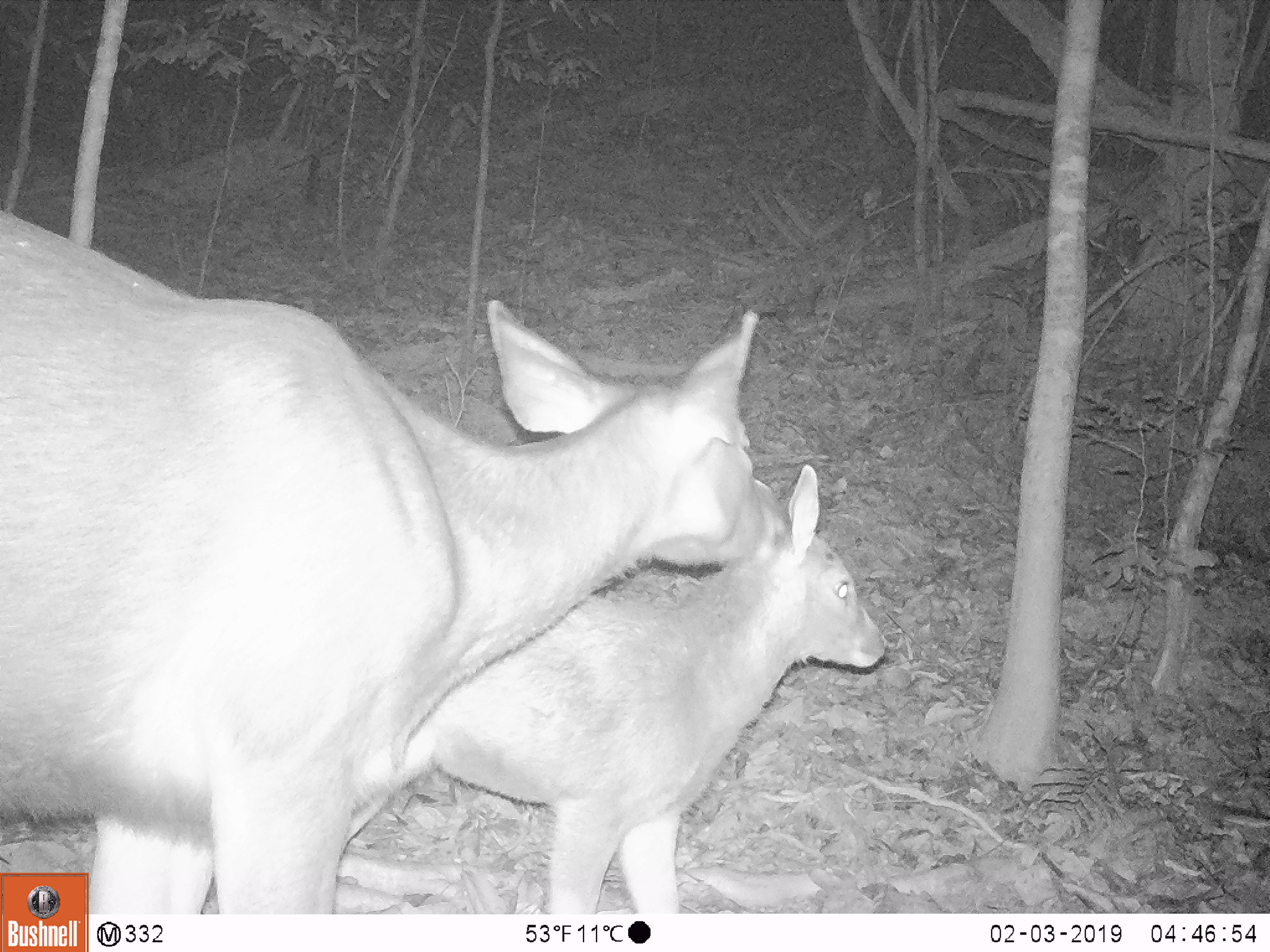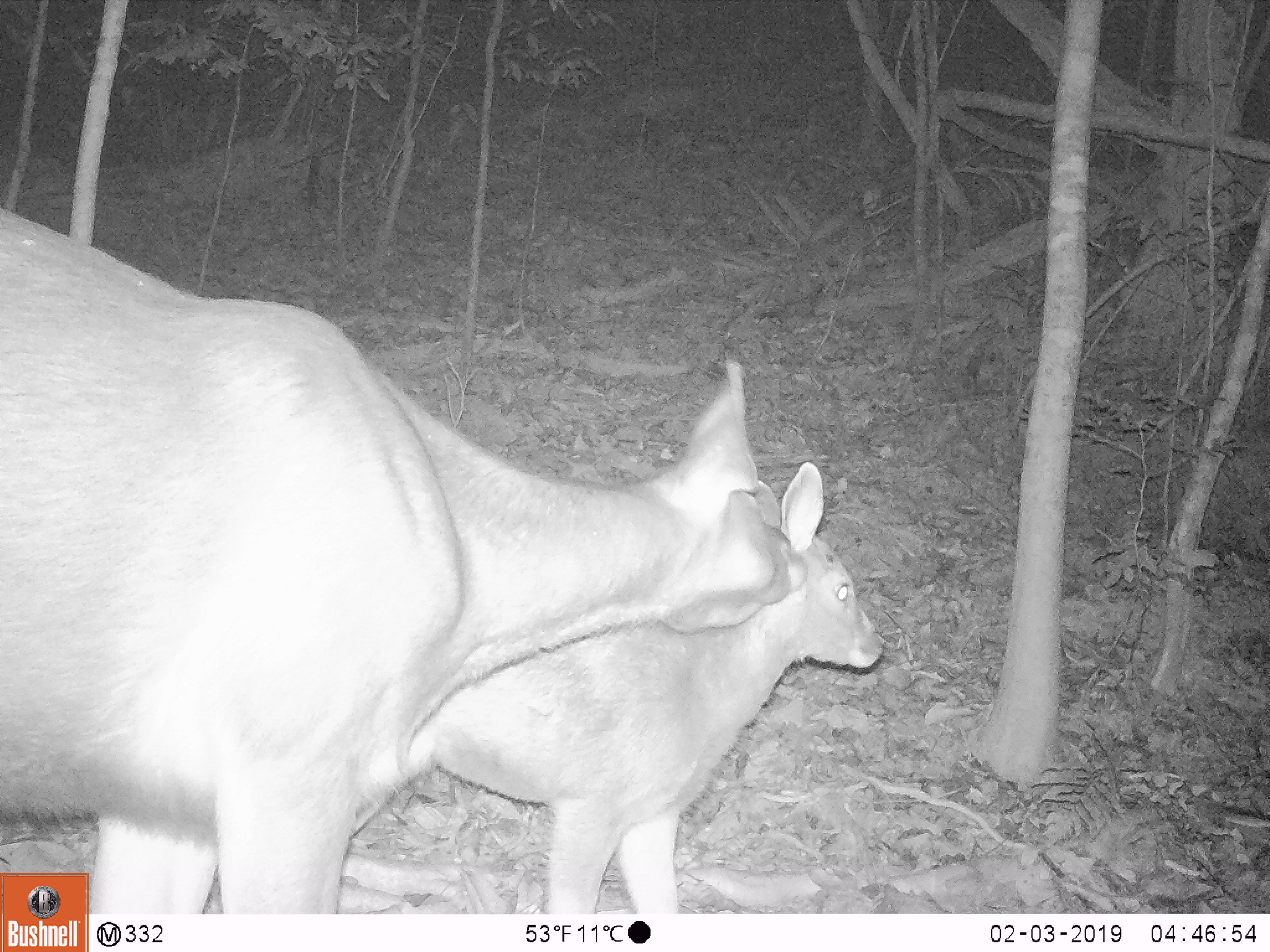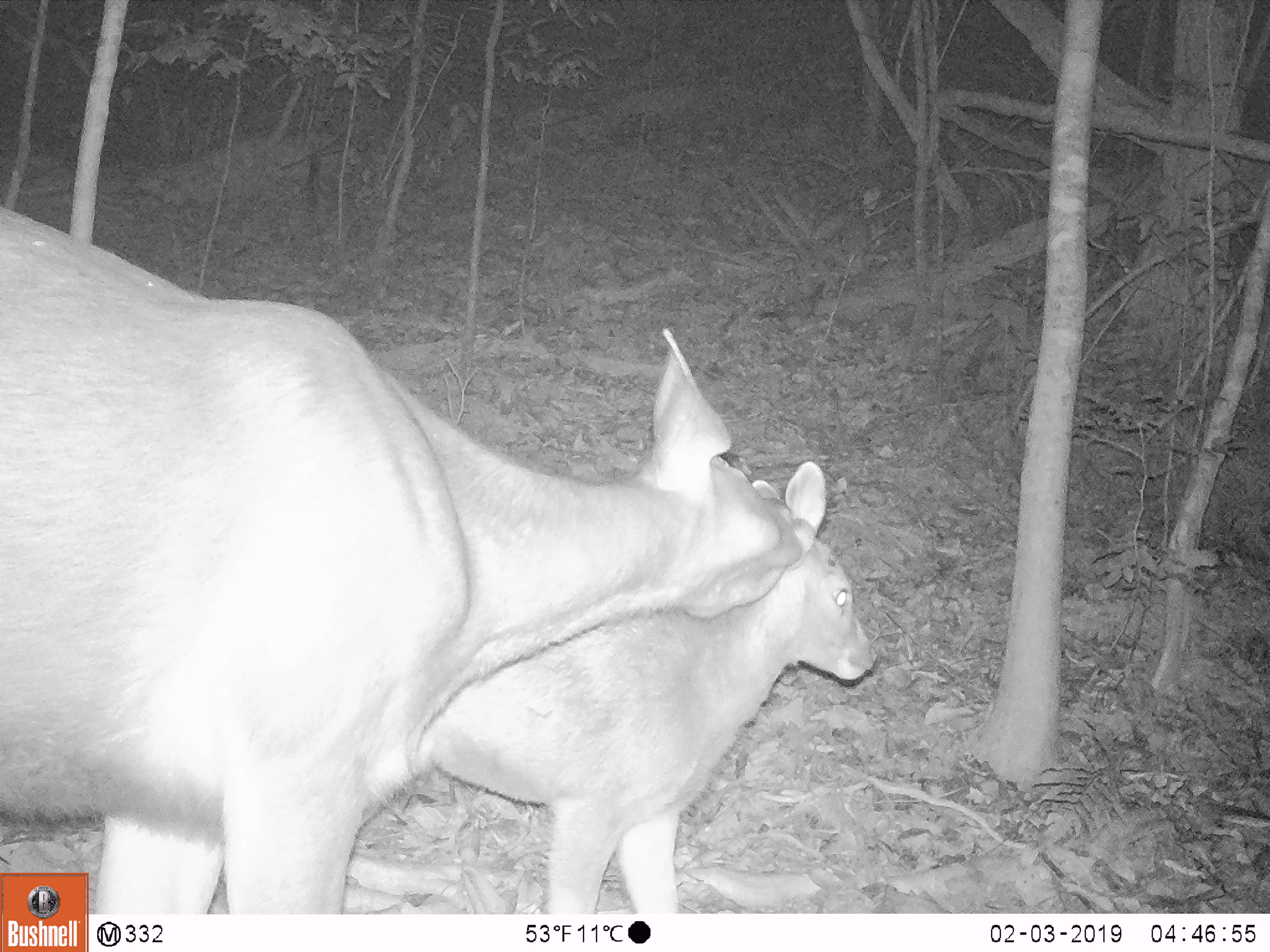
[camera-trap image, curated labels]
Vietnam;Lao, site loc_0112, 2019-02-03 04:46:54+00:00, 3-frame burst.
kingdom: Animalia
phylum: Chordata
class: Mammalia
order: Artiodactyla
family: Cervidae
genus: Rusa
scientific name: Rusa unicolor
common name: sambar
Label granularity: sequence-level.